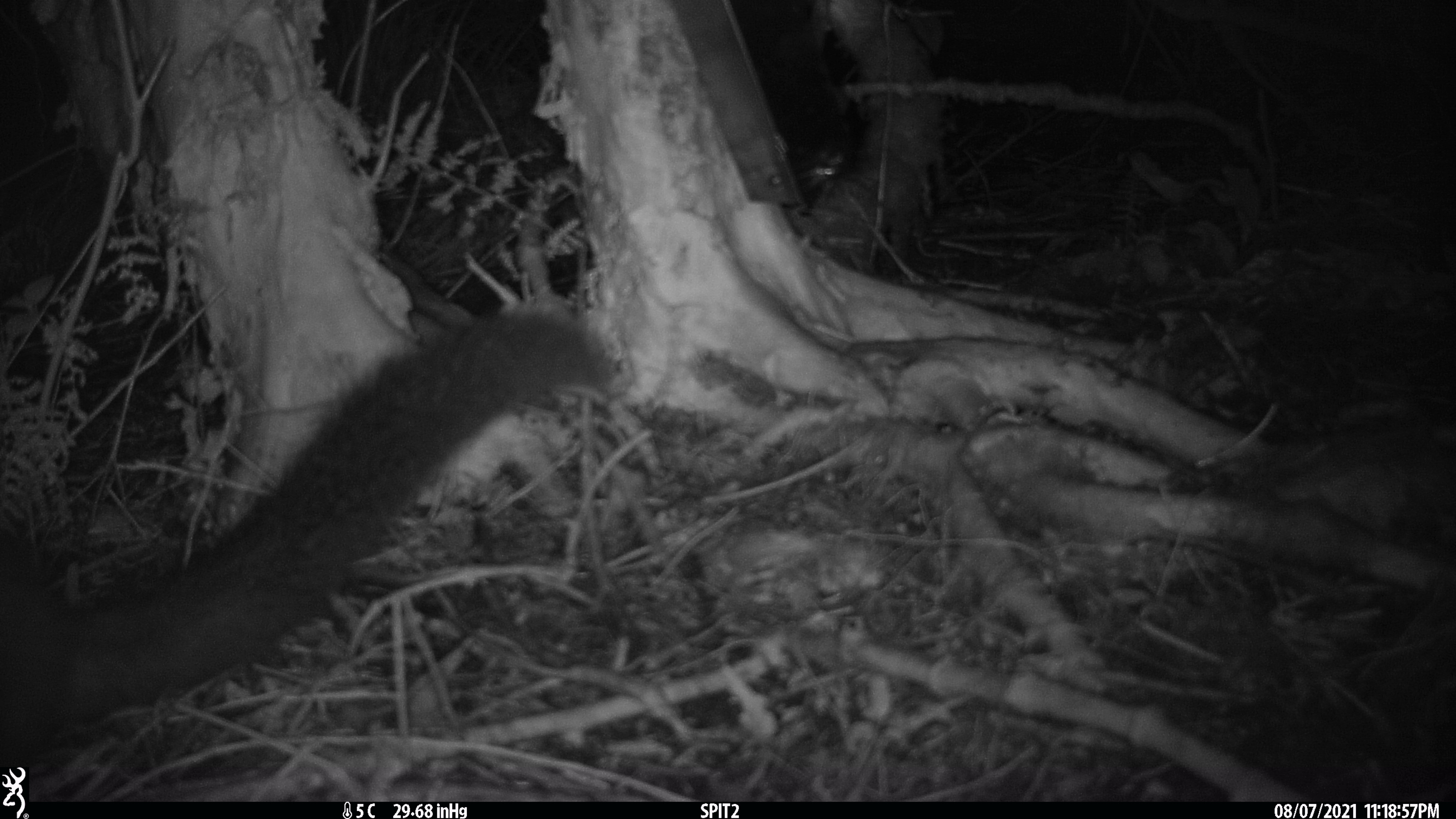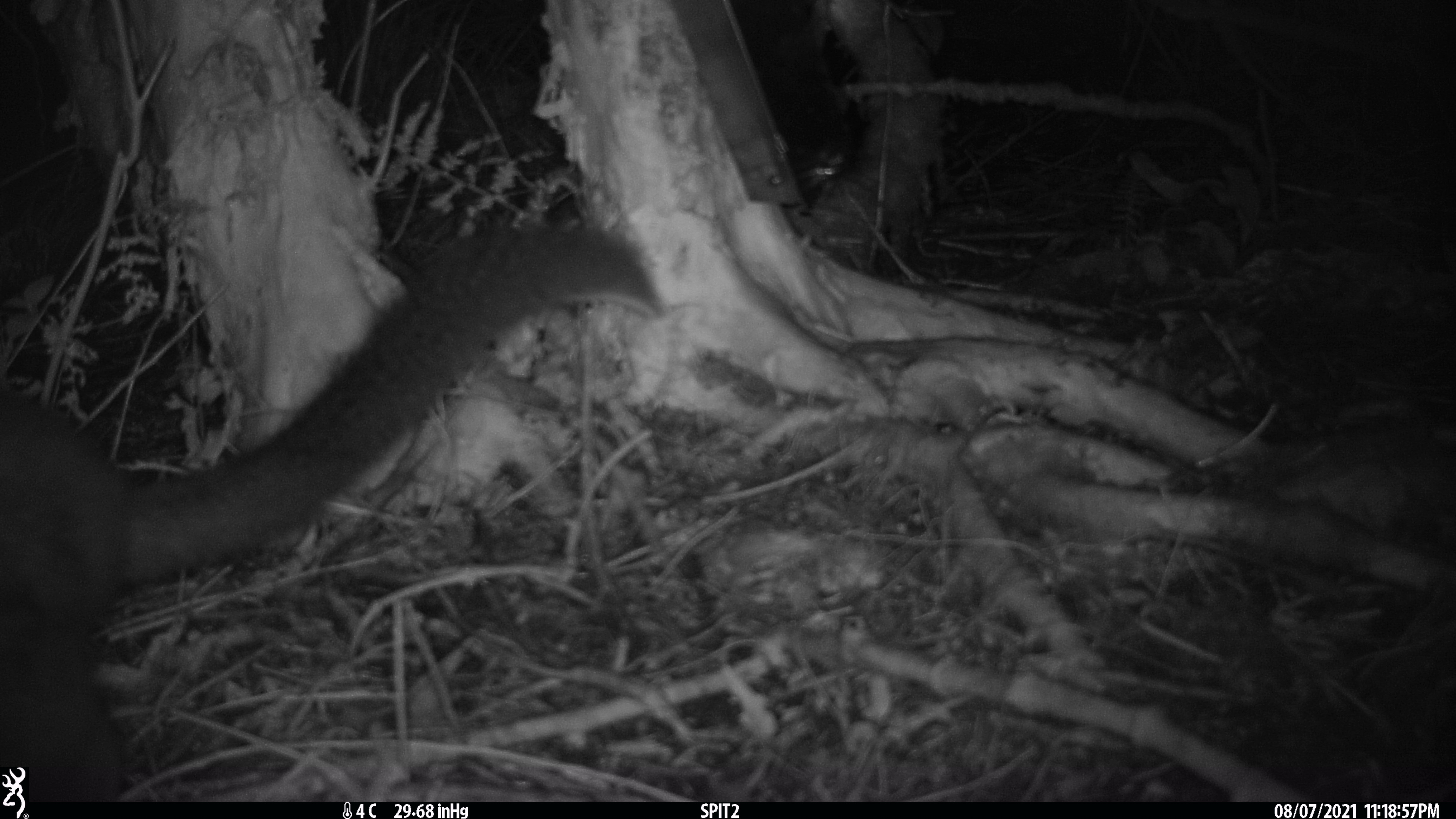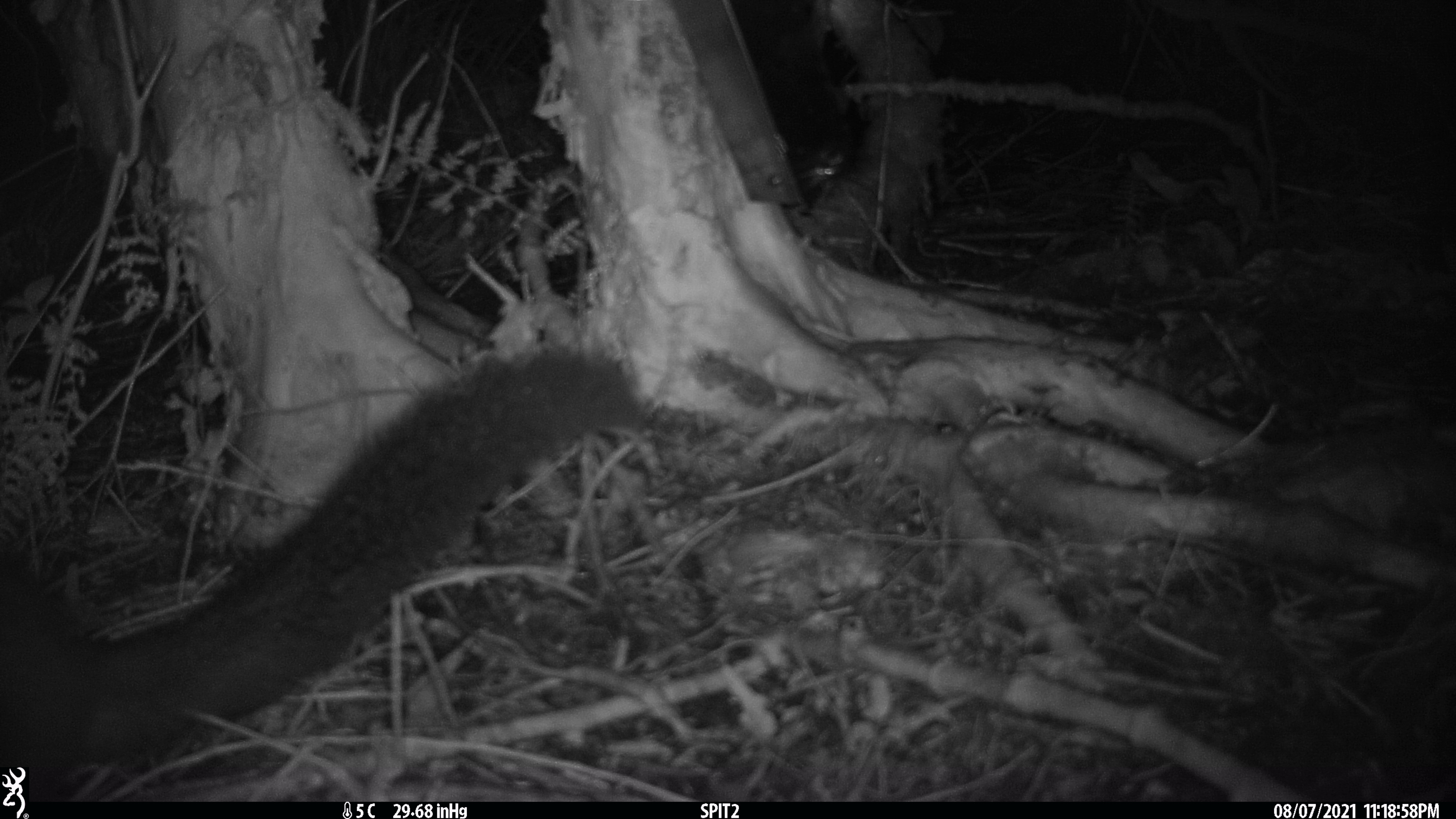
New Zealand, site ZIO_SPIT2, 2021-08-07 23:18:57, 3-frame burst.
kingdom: Animalia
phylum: Chordata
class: Mammalia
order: Diprotodontia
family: Phalangeridae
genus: Trichosurus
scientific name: Trichosurus vulpecula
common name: common brushtail possum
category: possum